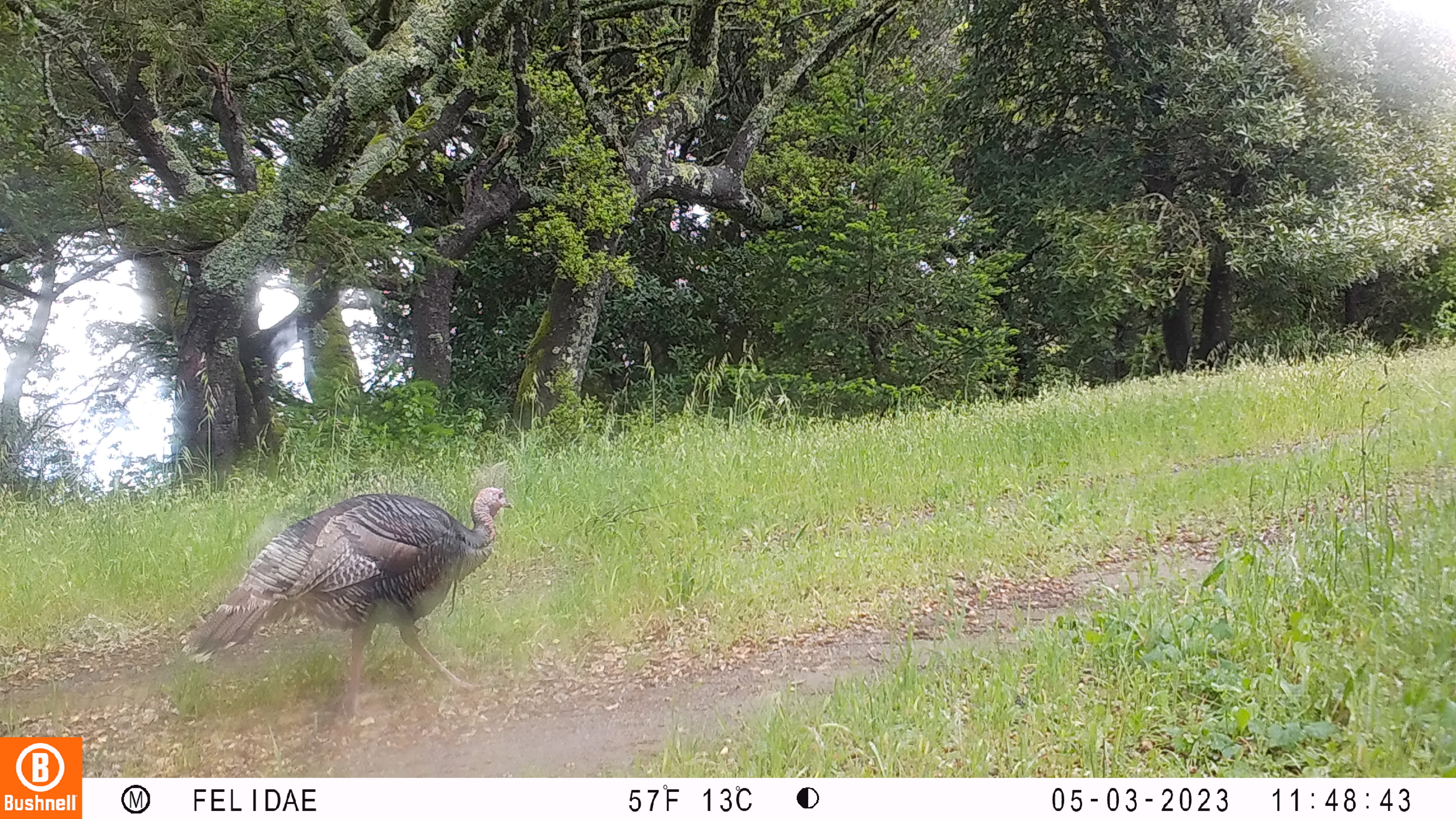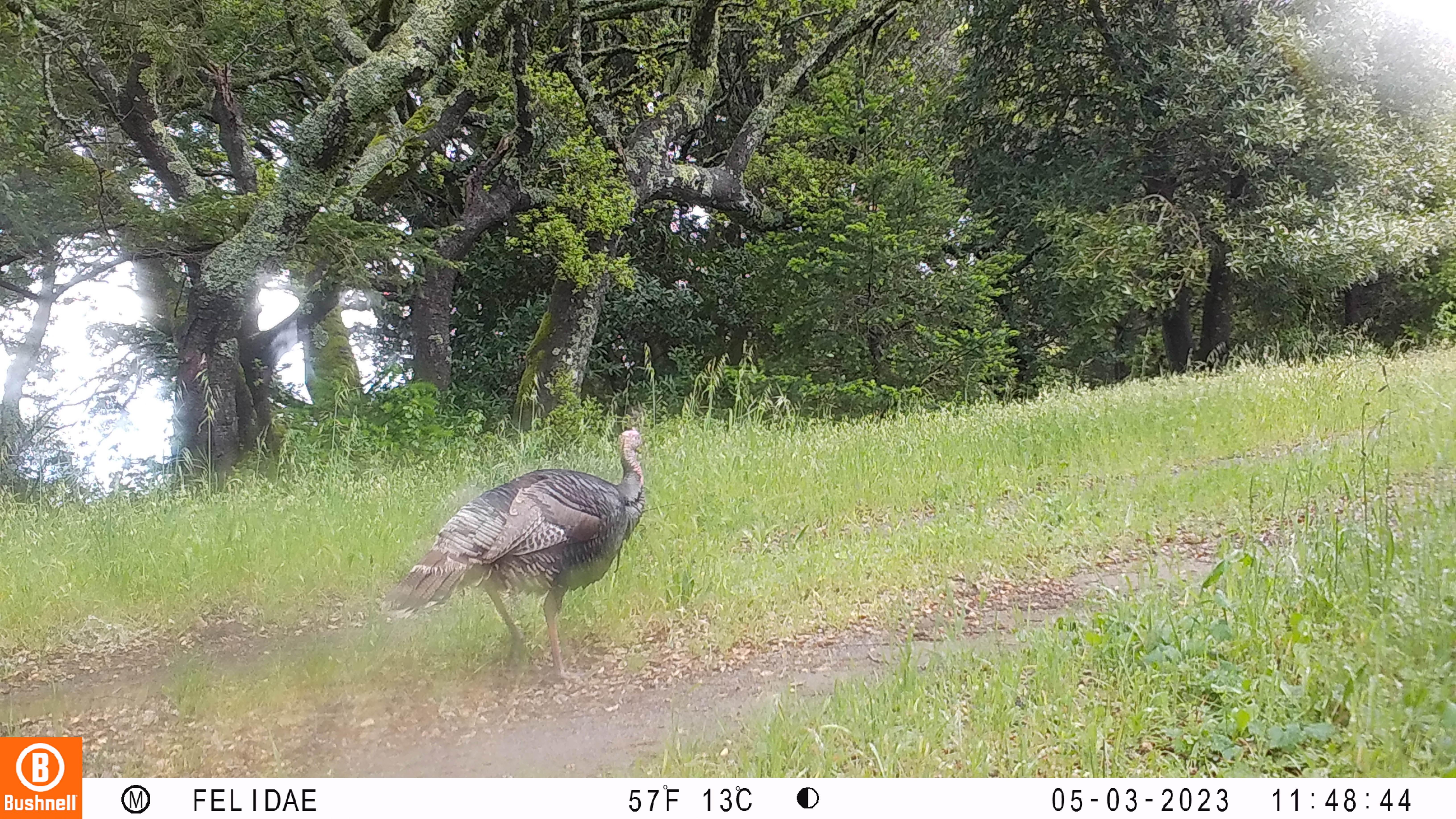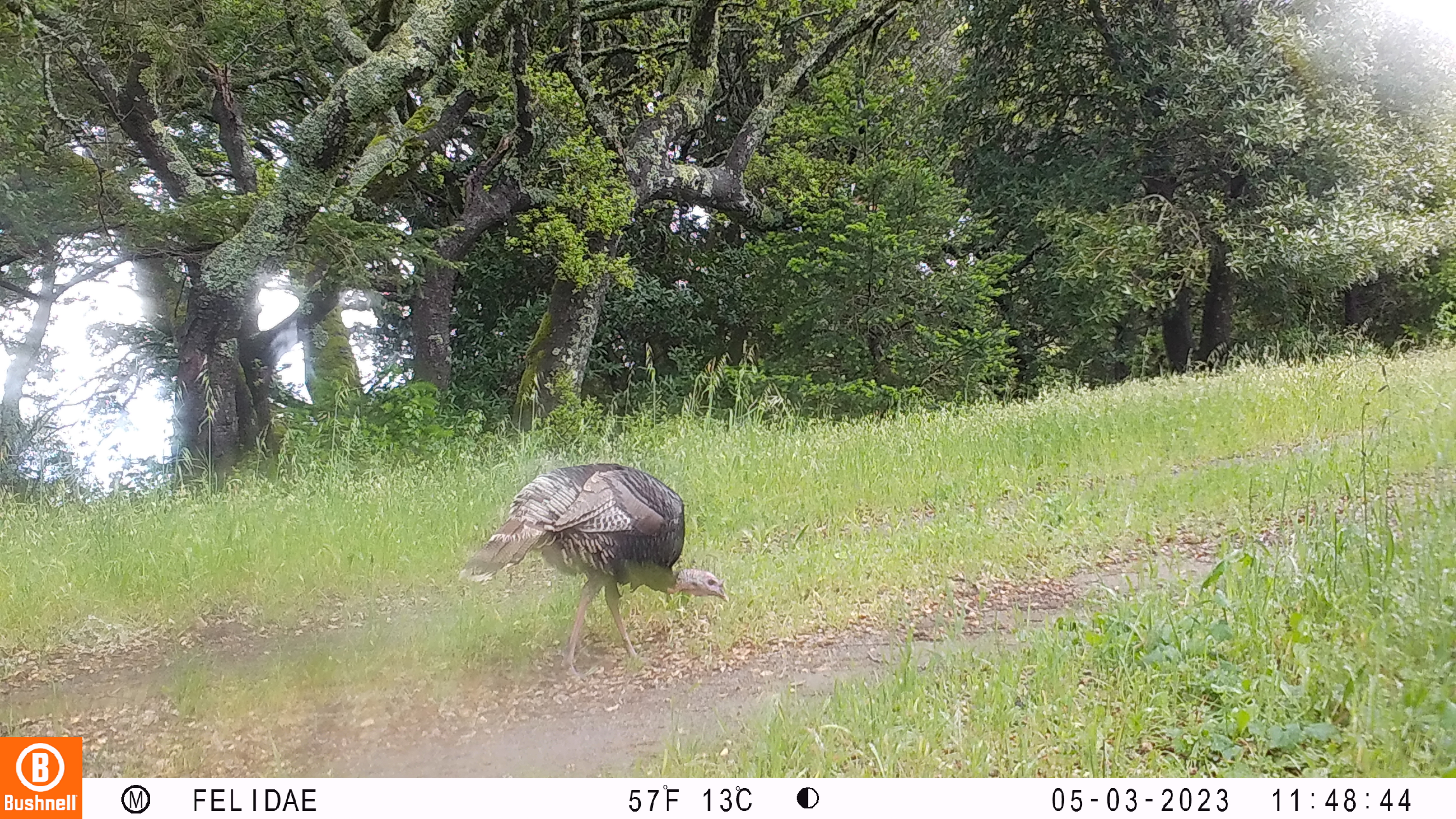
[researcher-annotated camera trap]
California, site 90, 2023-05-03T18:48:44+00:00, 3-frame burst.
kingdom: Animalia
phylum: Chordata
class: Aves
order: Galliformes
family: Phasianidae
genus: Meleagris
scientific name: Meleagris gallopavo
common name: turkey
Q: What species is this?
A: Turkey (Meleagris gallopavo).